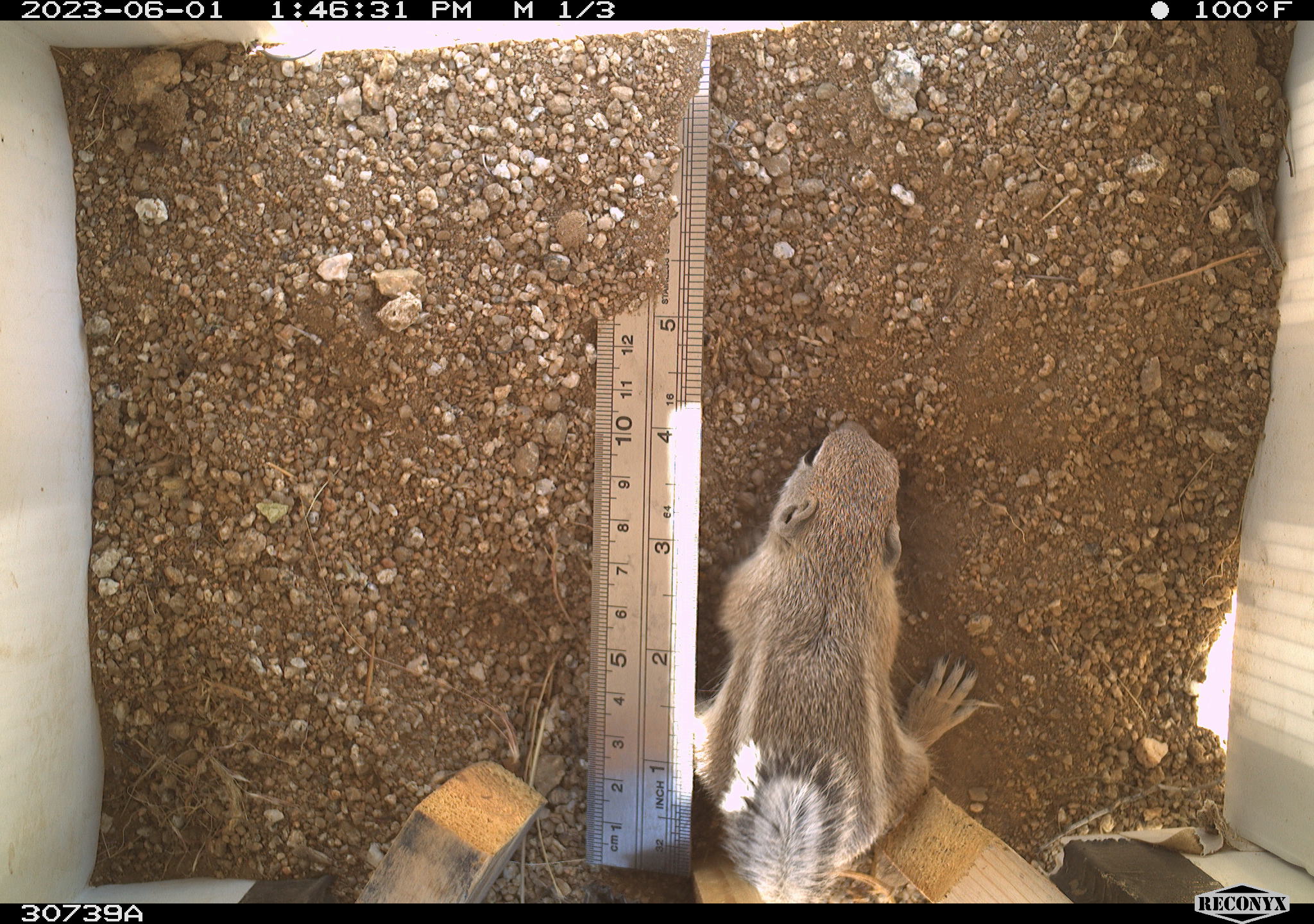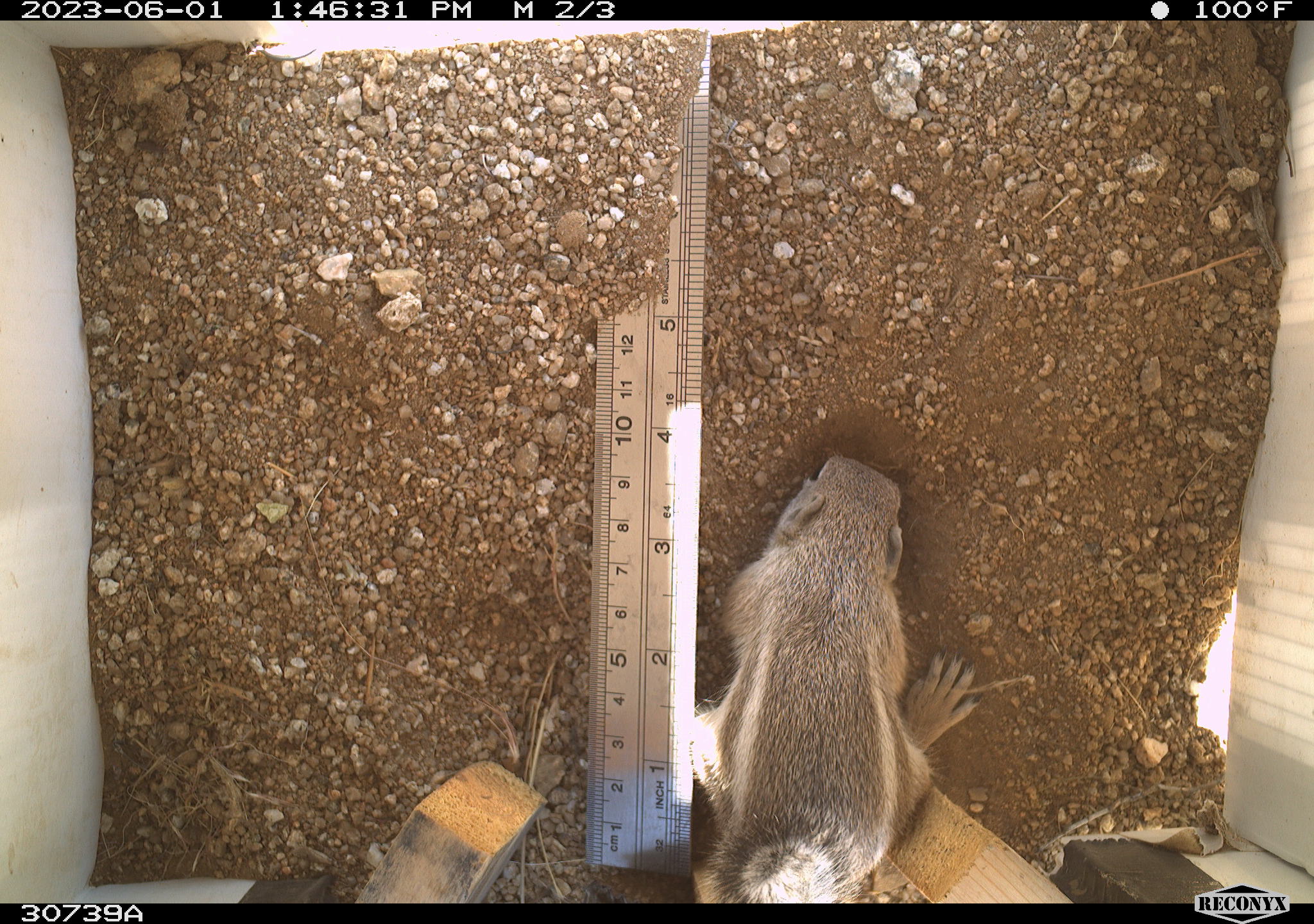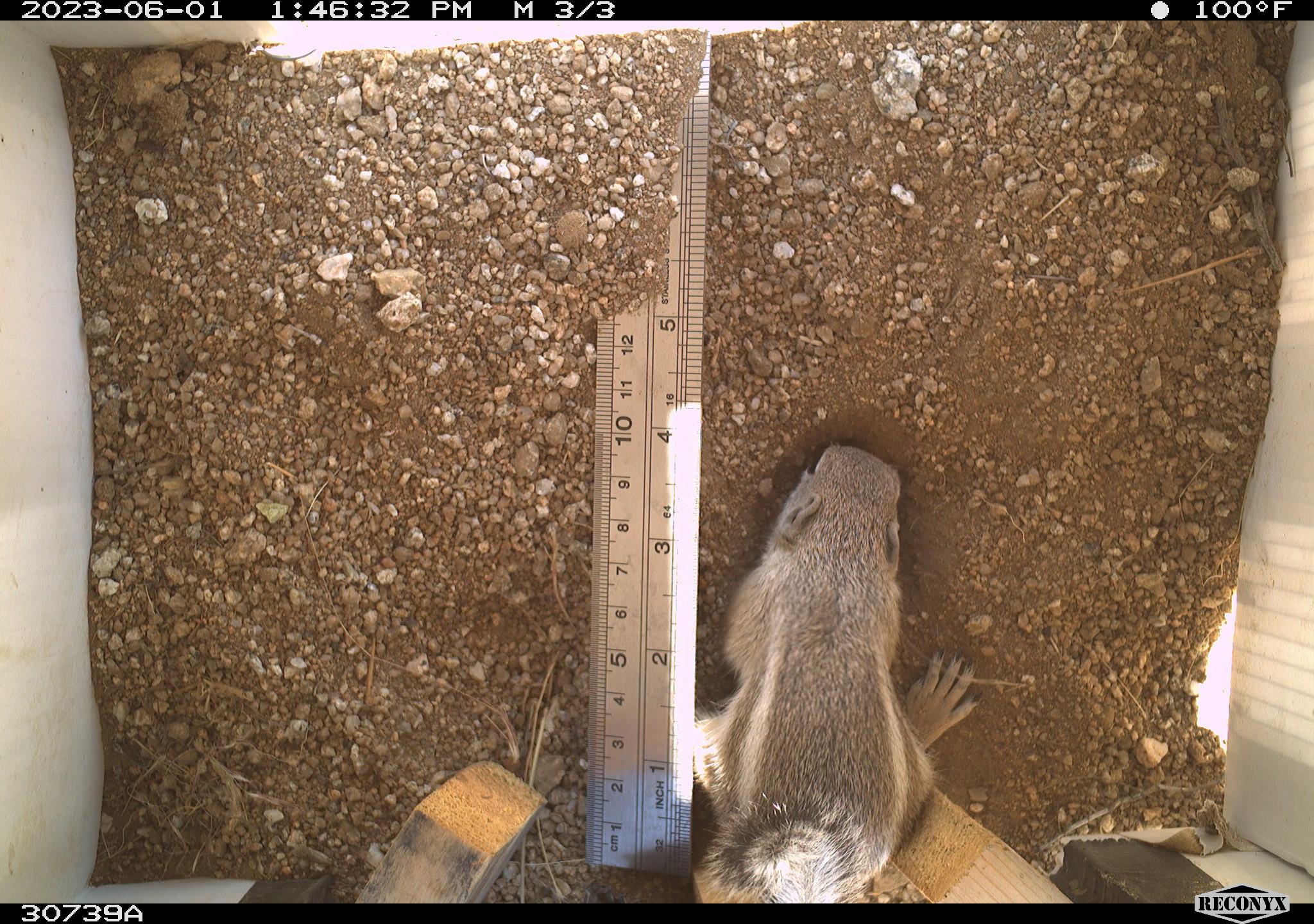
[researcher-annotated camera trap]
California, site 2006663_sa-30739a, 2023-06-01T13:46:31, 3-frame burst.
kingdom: Animalia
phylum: Chordata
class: Mammalia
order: Rodentia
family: Sciuridae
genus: Ammospermophilus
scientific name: Ammospermophilus leucurus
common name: white-tailed antelope squirrel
White-tailed antelope squirrel (Ammospermophilus leucurus).